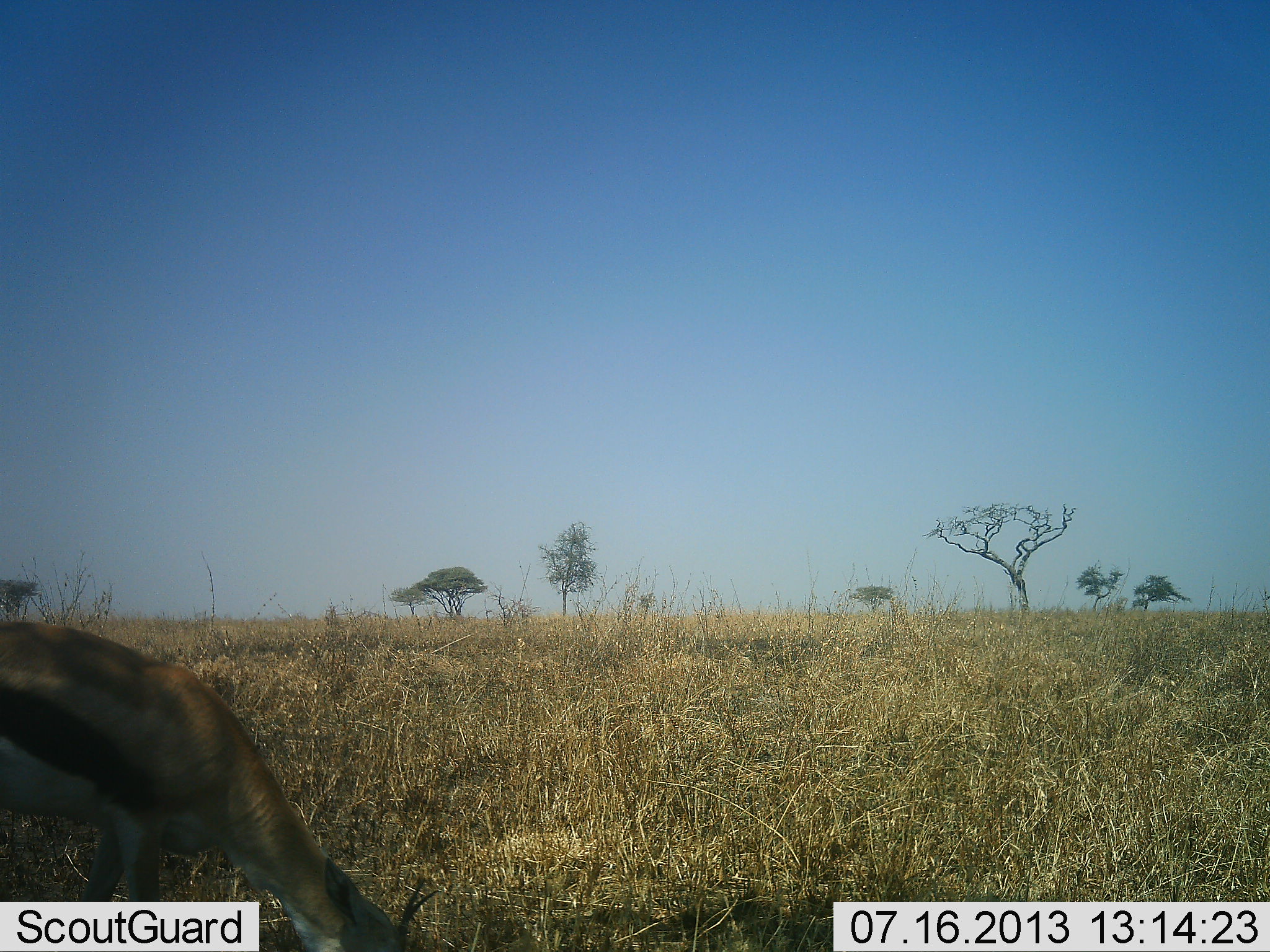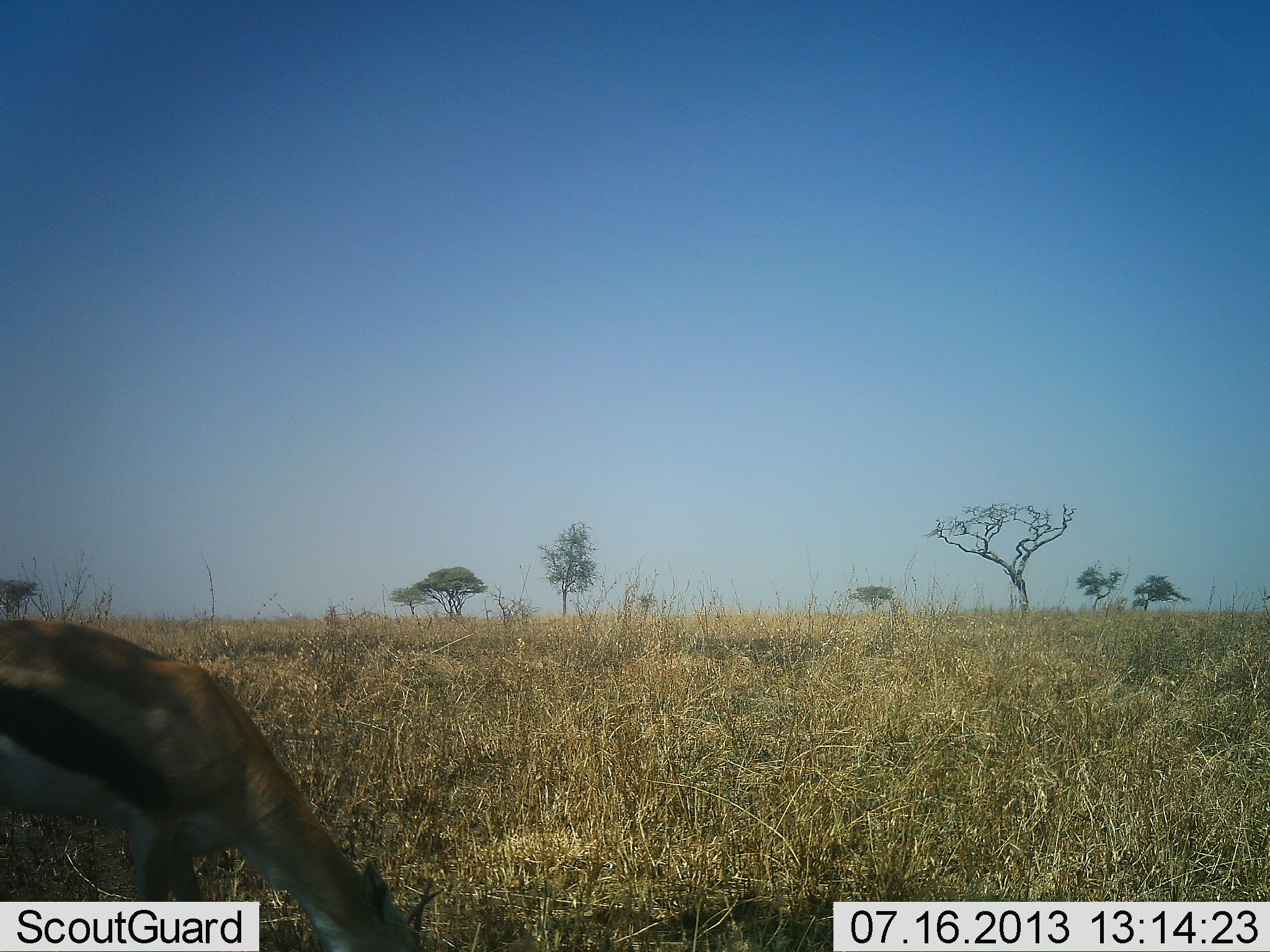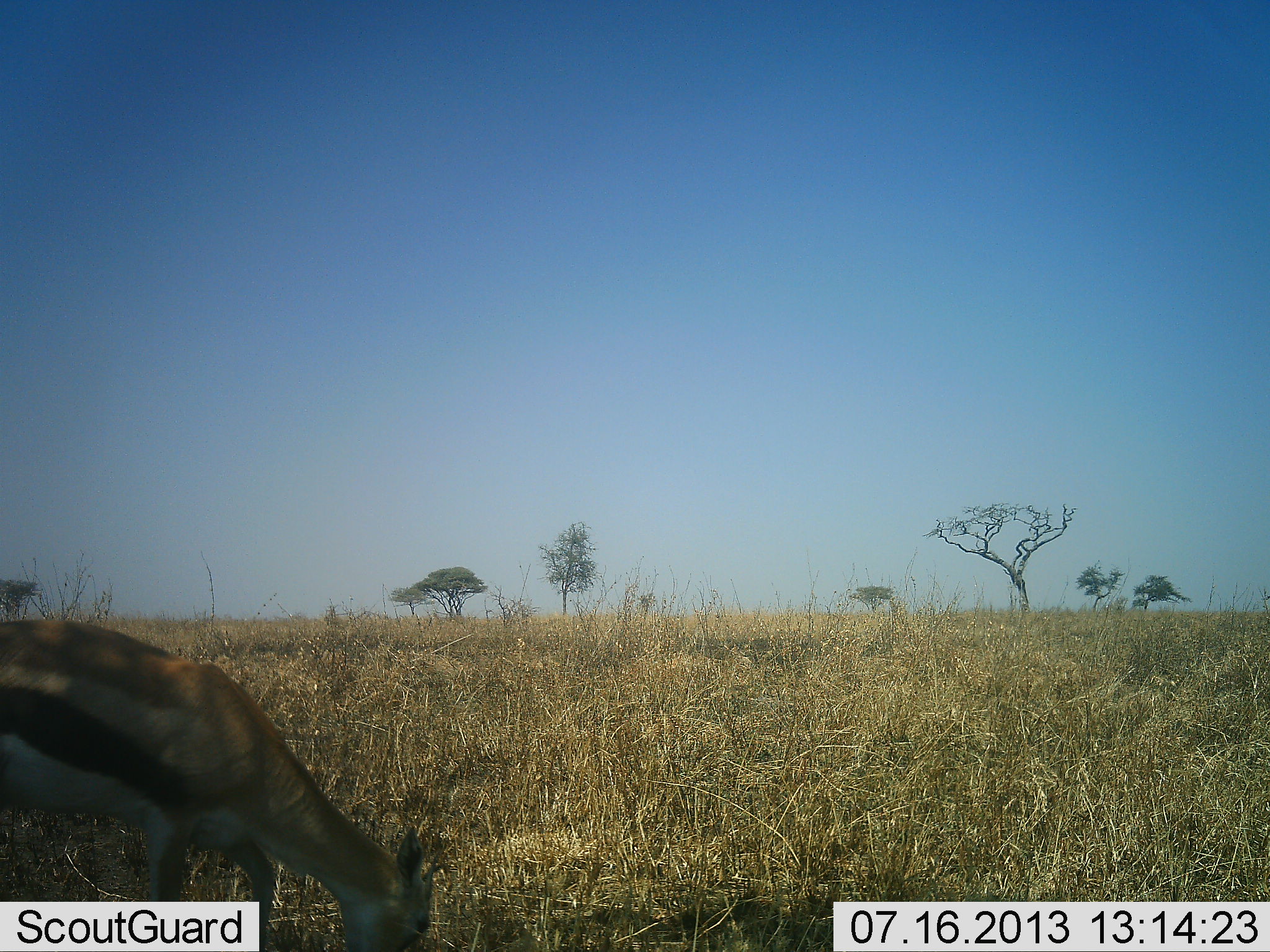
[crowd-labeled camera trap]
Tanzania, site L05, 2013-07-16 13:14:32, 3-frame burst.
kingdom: Animalia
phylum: Chordata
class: Mammalia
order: Artiodactyla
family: Bovidae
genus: Eudorcas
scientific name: Eudorcas thomsonii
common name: thomson's gazelle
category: gazellethomsons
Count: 1.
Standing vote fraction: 0%.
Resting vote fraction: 0%.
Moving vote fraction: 0%.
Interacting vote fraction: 0%.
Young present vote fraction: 0%.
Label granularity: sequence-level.